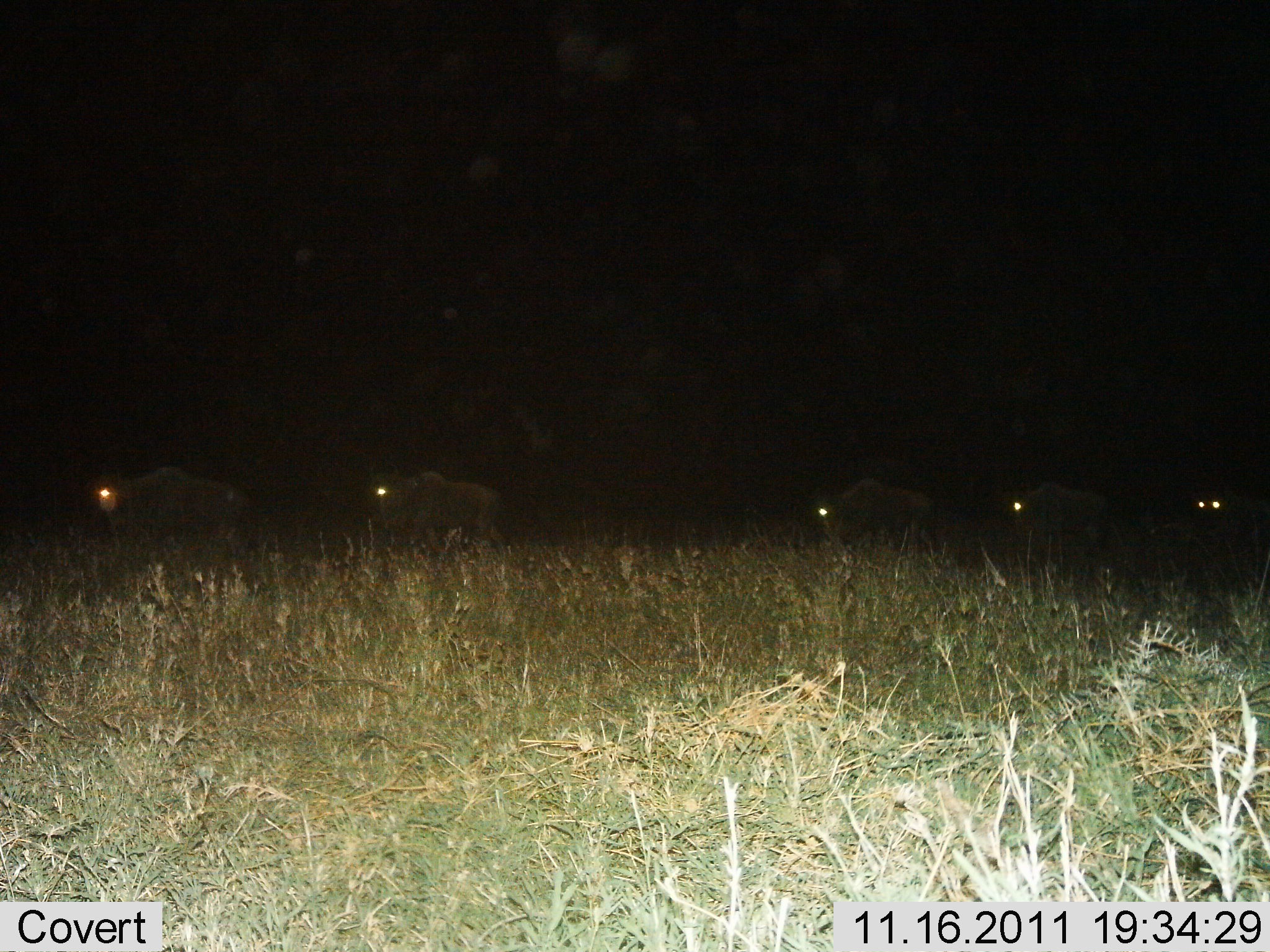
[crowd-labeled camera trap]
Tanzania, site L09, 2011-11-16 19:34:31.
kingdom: Animalia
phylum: Chordata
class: Mammalia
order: Artiodactyla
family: Bovidae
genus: Connochaetes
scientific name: Connochaetes taurinus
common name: blue wildebeest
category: wildebeest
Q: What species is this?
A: Wildebeest (blue wildebeest) (Connochaetes taurinus).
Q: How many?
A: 5.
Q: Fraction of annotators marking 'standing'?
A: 7%.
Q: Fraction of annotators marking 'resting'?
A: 0%.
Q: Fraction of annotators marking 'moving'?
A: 100%.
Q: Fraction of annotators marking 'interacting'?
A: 0%.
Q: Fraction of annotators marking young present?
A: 0%.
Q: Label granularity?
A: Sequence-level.